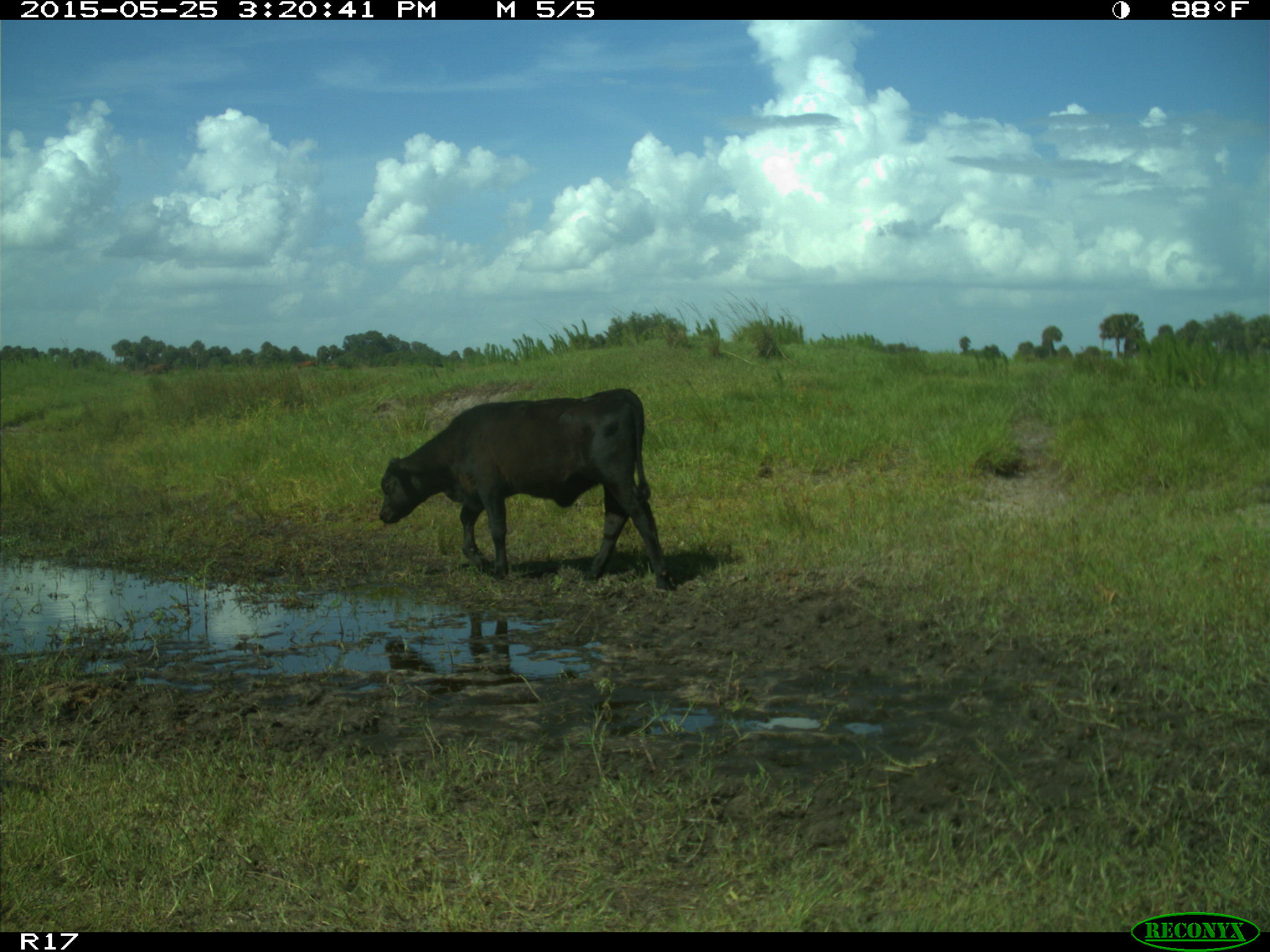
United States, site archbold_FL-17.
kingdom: Animalia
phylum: Chordata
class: Mammalia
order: Artiodactyla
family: Bovidae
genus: Bos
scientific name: Bos taurus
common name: domestic cow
Bos taurus (domestic cow).